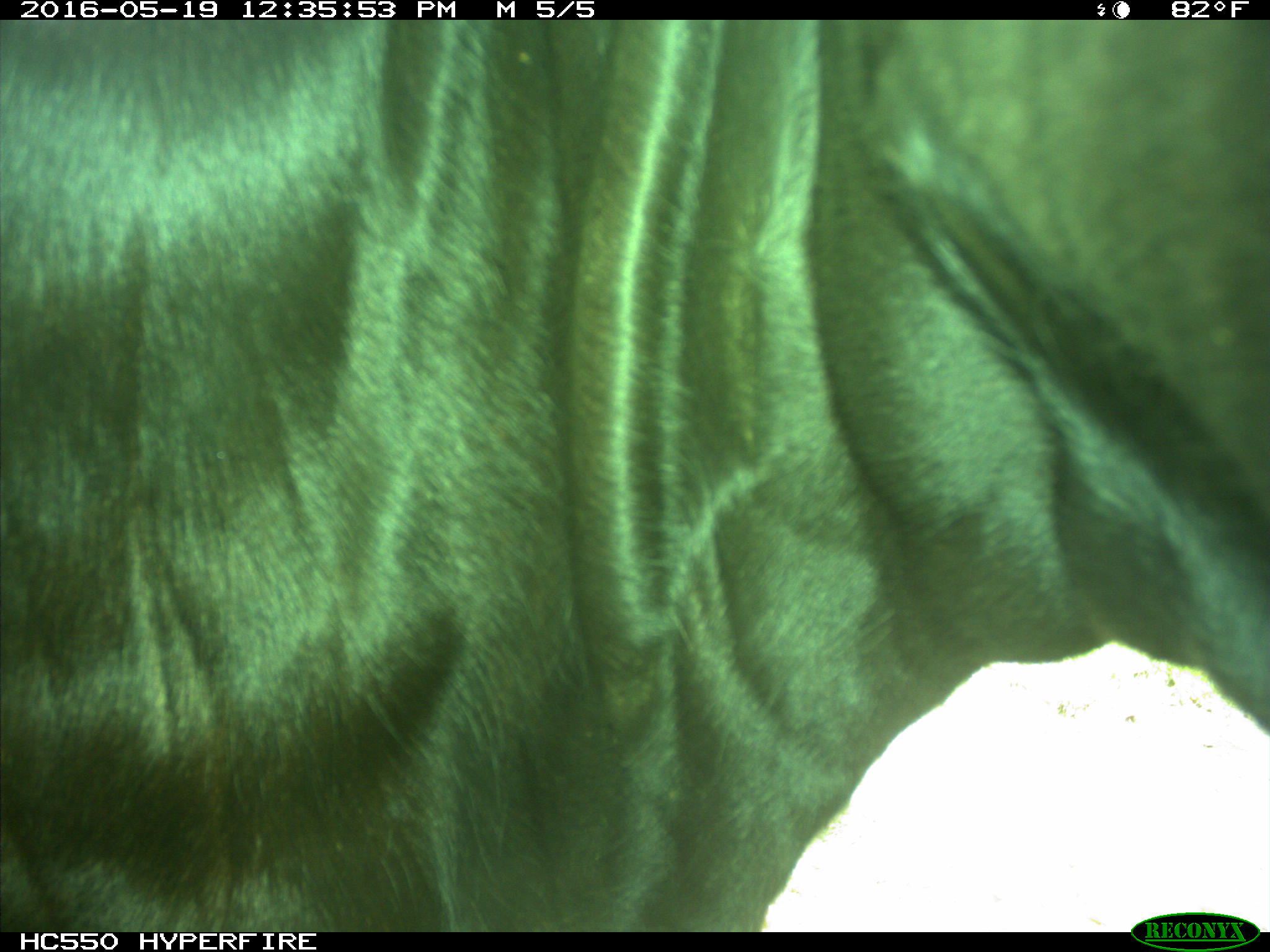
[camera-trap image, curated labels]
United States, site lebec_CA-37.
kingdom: Animalia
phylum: Chordata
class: Mammalia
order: Artiodactyla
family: Bovidae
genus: Bos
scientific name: Bos taurus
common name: domestic cow